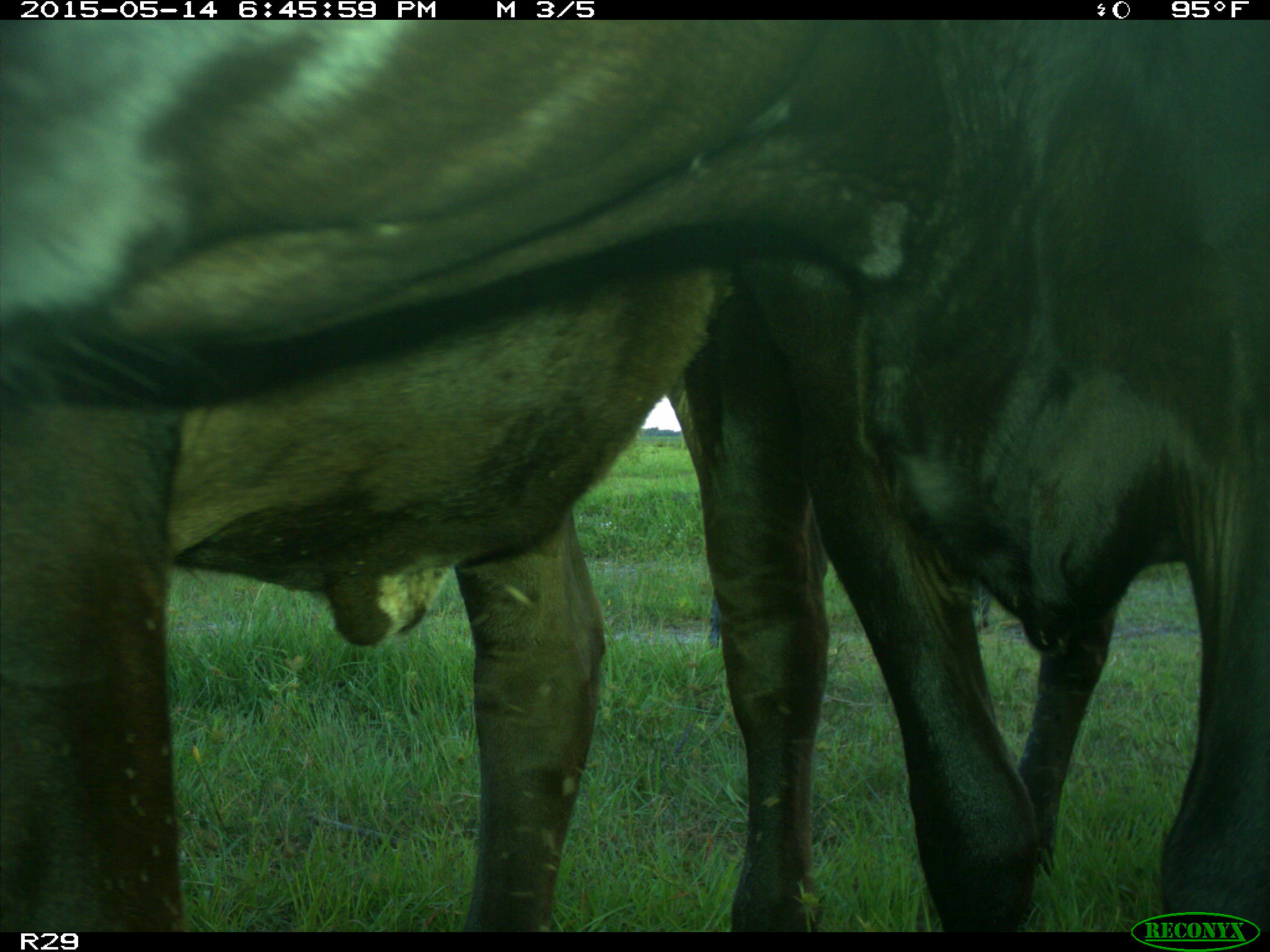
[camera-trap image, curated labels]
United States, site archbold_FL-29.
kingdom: Animalia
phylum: Chordata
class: Mammalia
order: Artiodactyla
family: Bovidae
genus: Bos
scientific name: Bos taurus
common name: domestic cow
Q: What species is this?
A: Bos taurus (domestic cow).